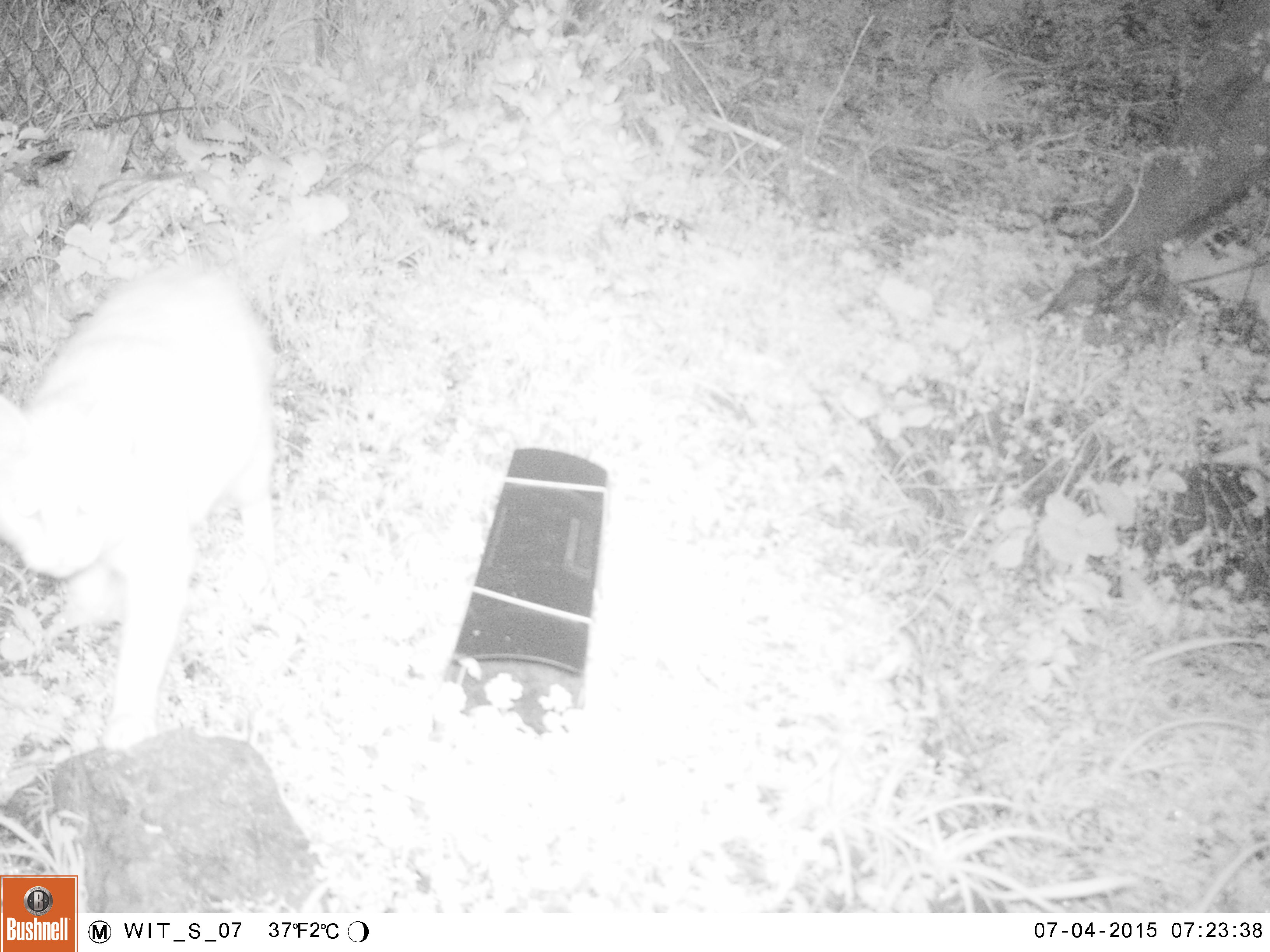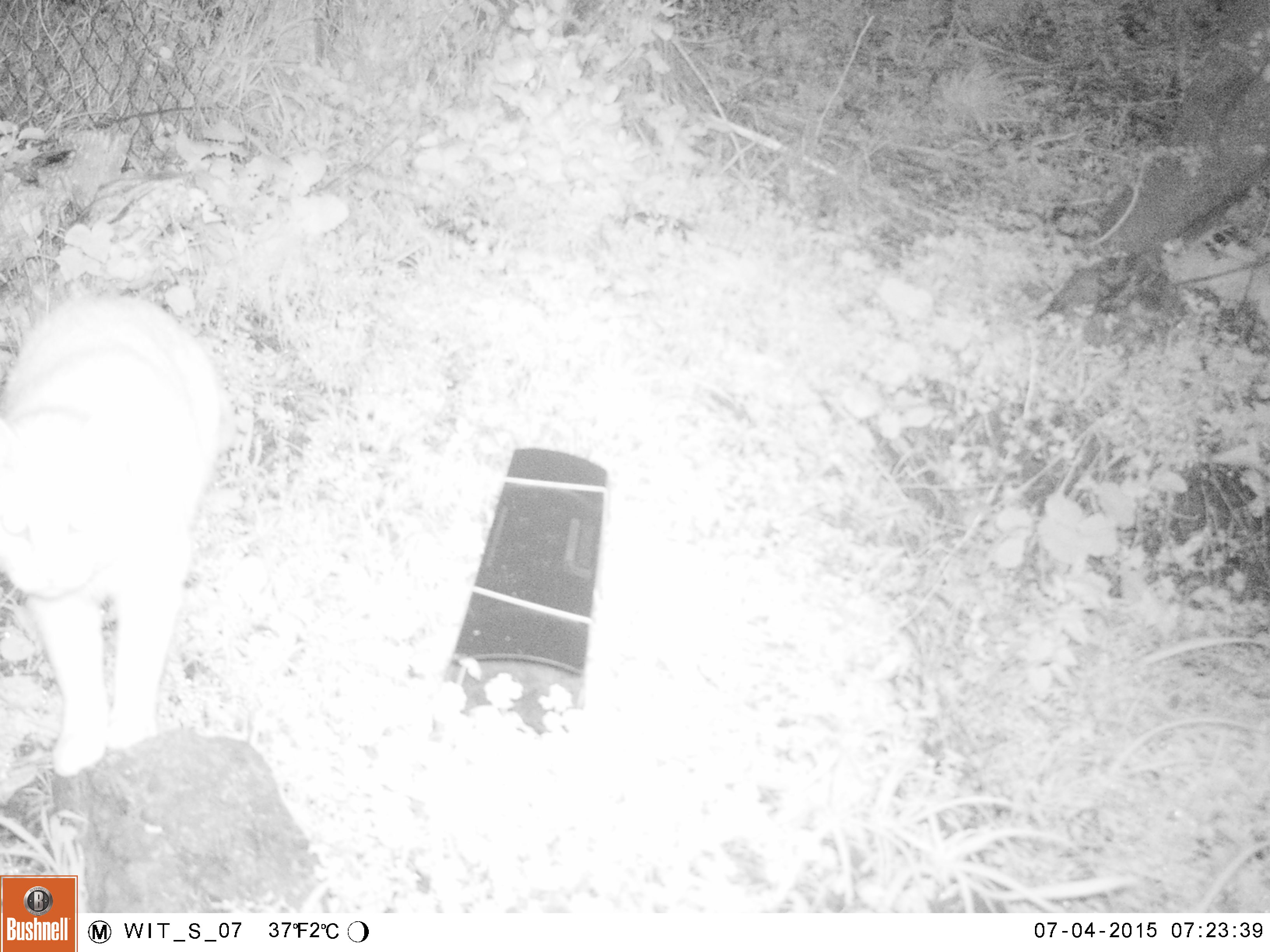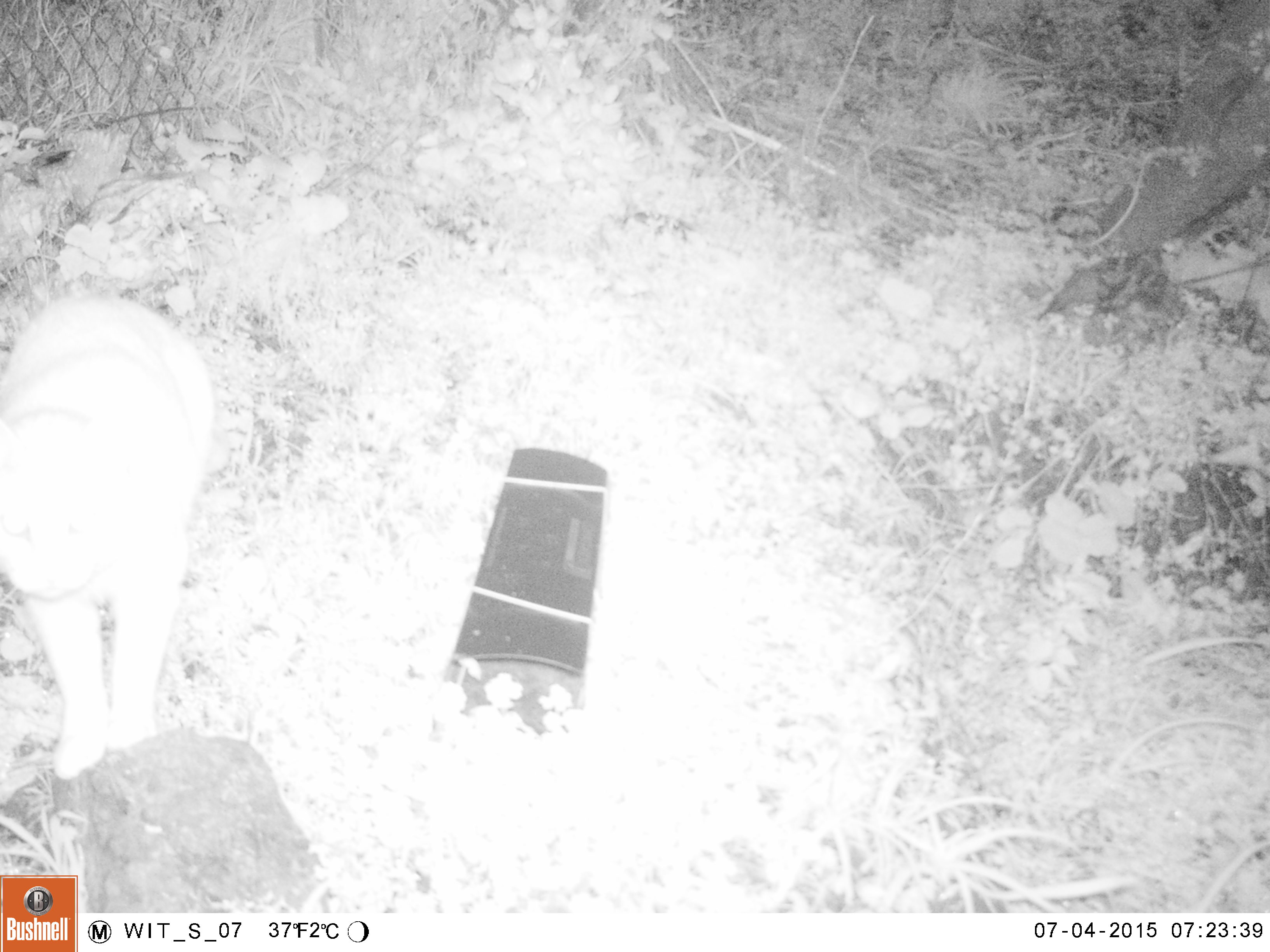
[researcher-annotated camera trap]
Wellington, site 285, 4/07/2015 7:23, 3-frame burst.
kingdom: Animalia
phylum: Chordata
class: Mammalia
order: Carnivora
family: Felidae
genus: Felis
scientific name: Felis catus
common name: cat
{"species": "cat (Felis catus)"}